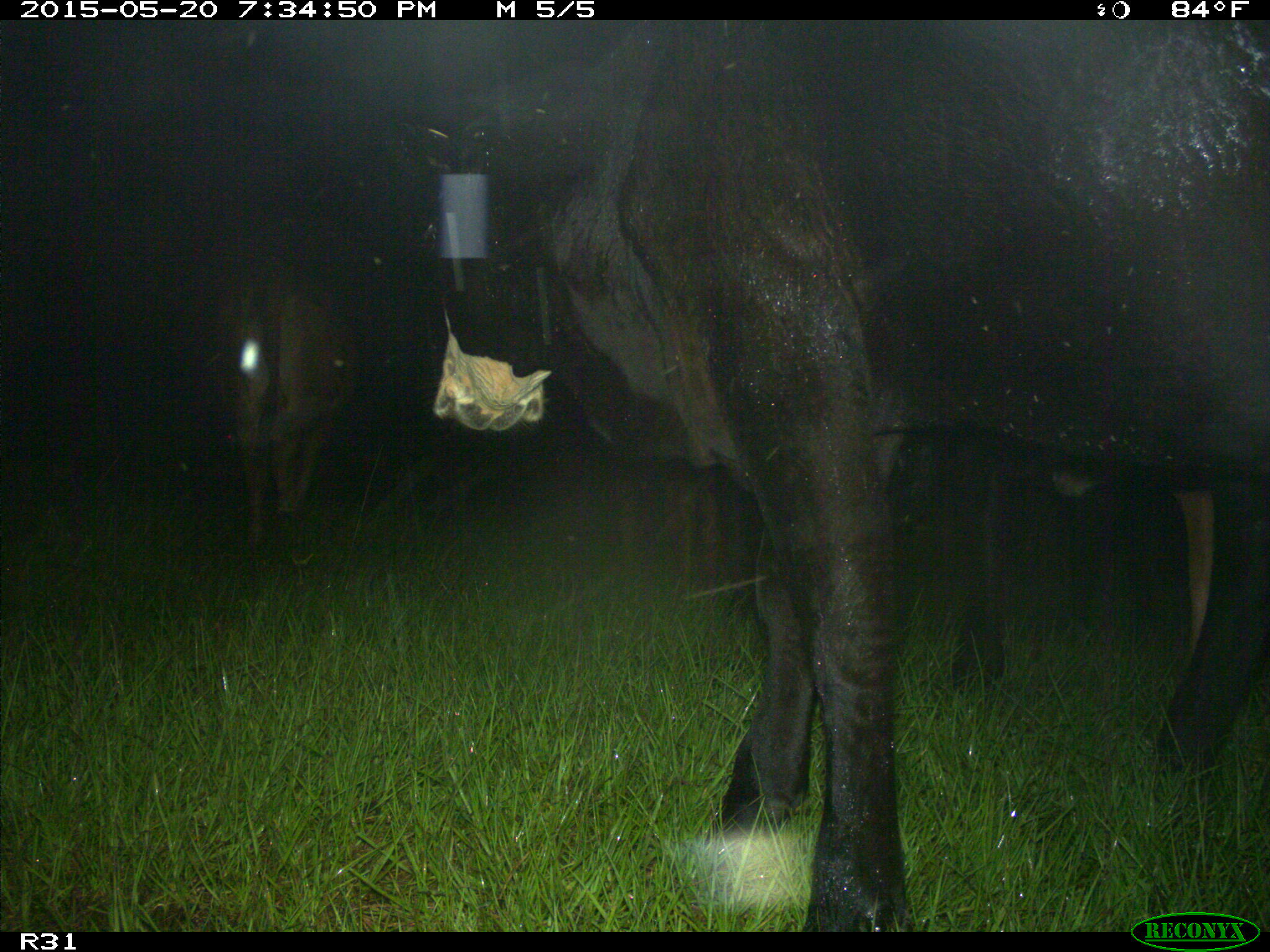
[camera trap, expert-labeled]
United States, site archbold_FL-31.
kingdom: Animalia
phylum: Chordata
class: Mammalia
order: Artiodactyla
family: Bovidae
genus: Bos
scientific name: Bos taurus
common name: domestic cow